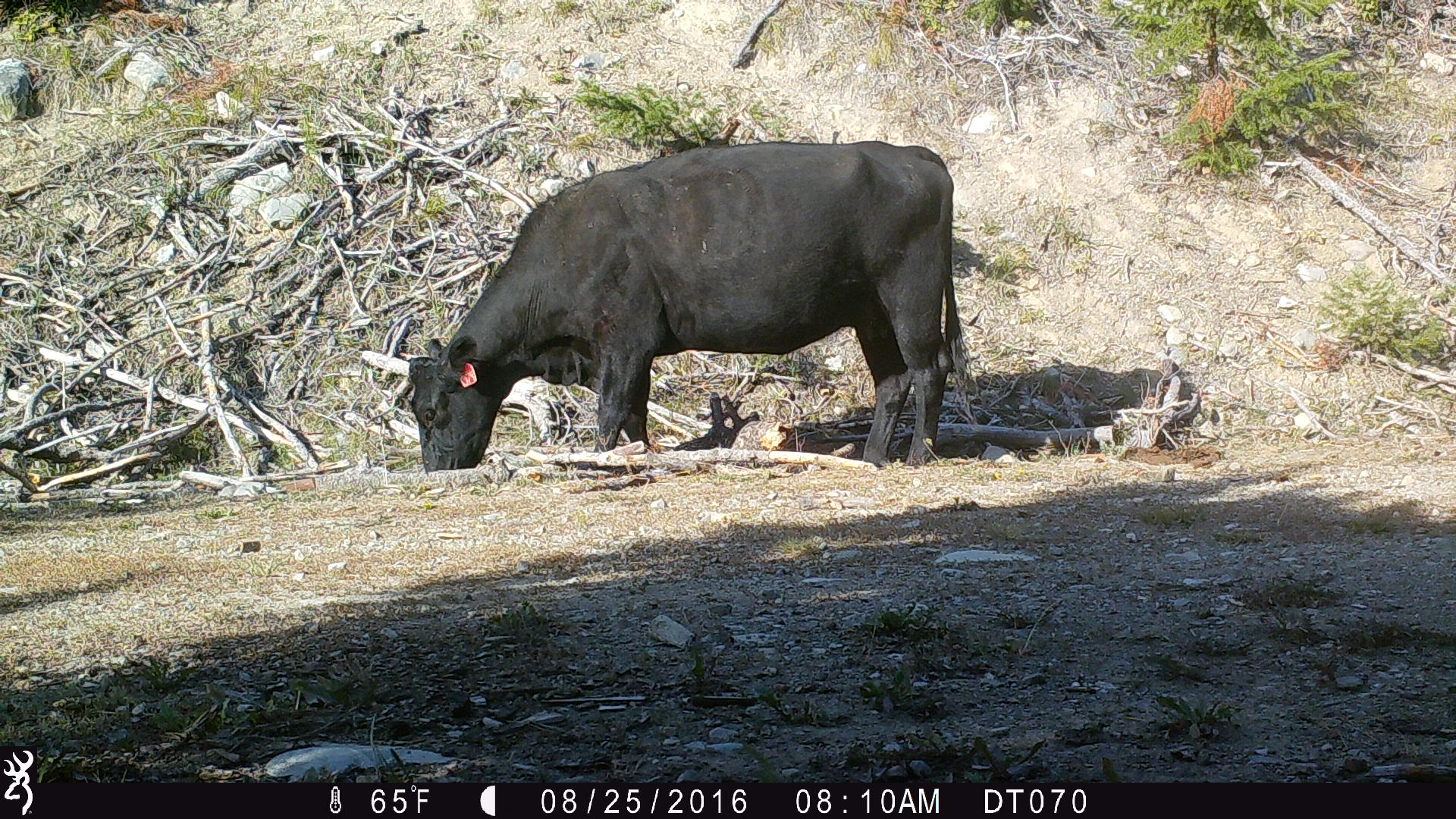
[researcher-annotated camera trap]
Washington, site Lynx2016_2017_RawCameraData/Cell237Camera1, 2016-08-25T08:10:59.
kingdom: Animalia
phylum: Chordata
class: Mammalia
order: Artiodactyla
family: Bovidae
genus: Bos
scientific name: Bos taurus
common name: domestic cattle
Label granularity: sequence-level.